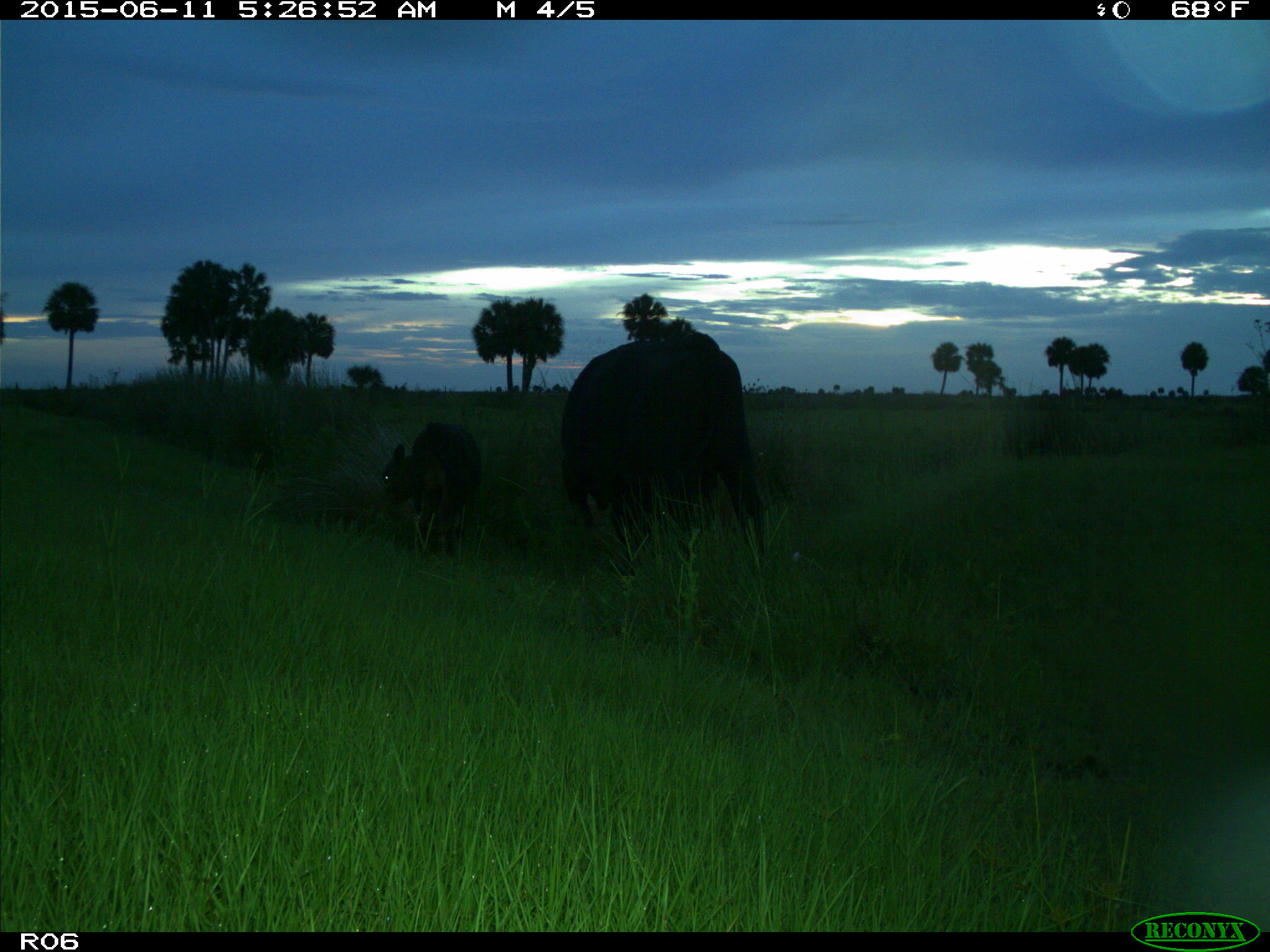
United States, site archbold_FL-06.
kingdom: Animalia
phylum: Chordata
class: Mammalia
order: Artiodactyla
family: Bovidae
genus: Bos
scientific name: Bos taurus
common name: domestic cow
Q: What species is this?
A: Bos taurus (domestic cow).